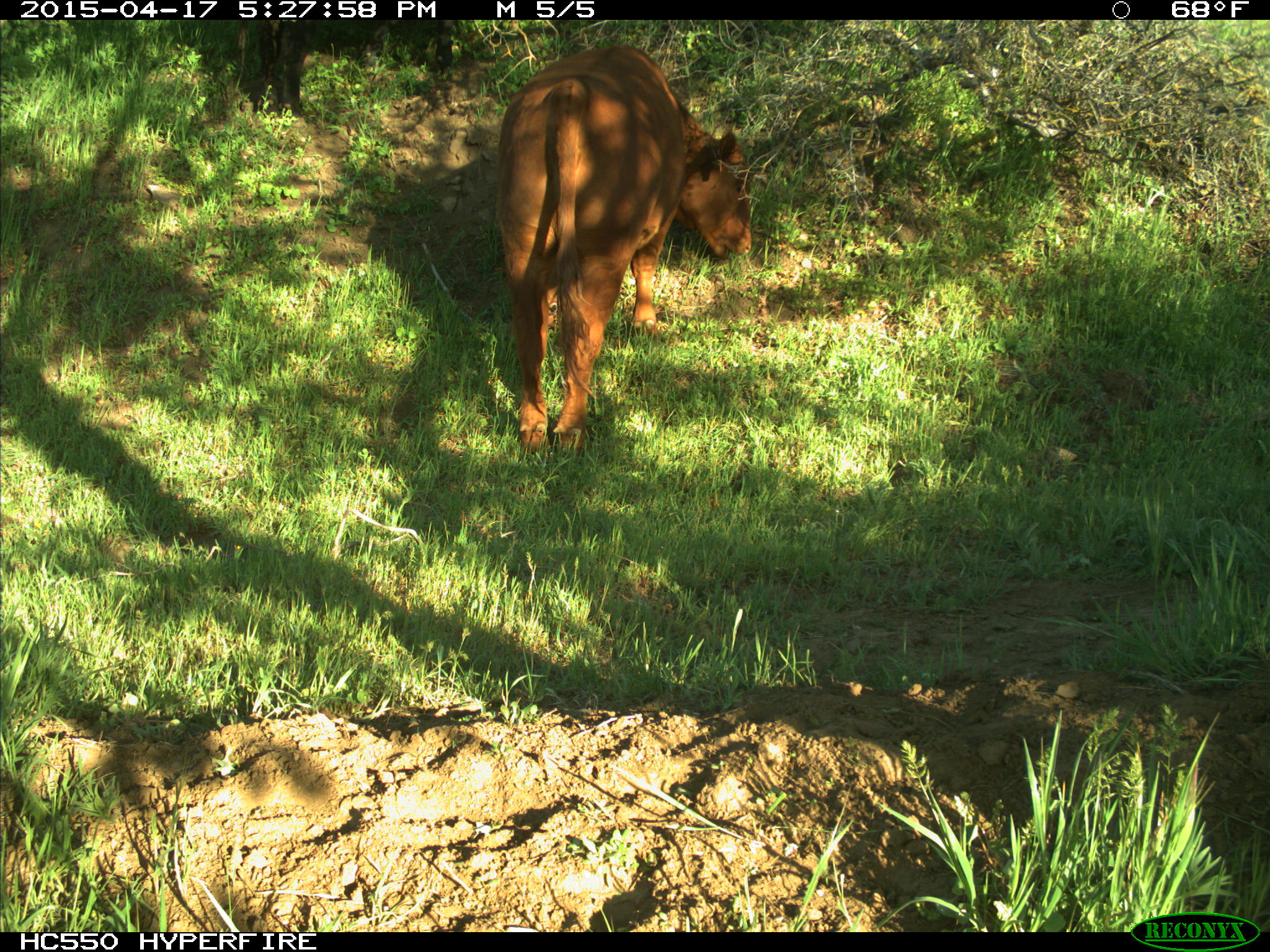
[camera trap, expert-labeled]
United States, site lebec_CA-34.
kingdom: Animalia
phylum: Chordata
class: Mammalia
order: Artiodactyla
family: Bovidae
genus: Bos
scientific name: Bos taurus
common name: domestic cow